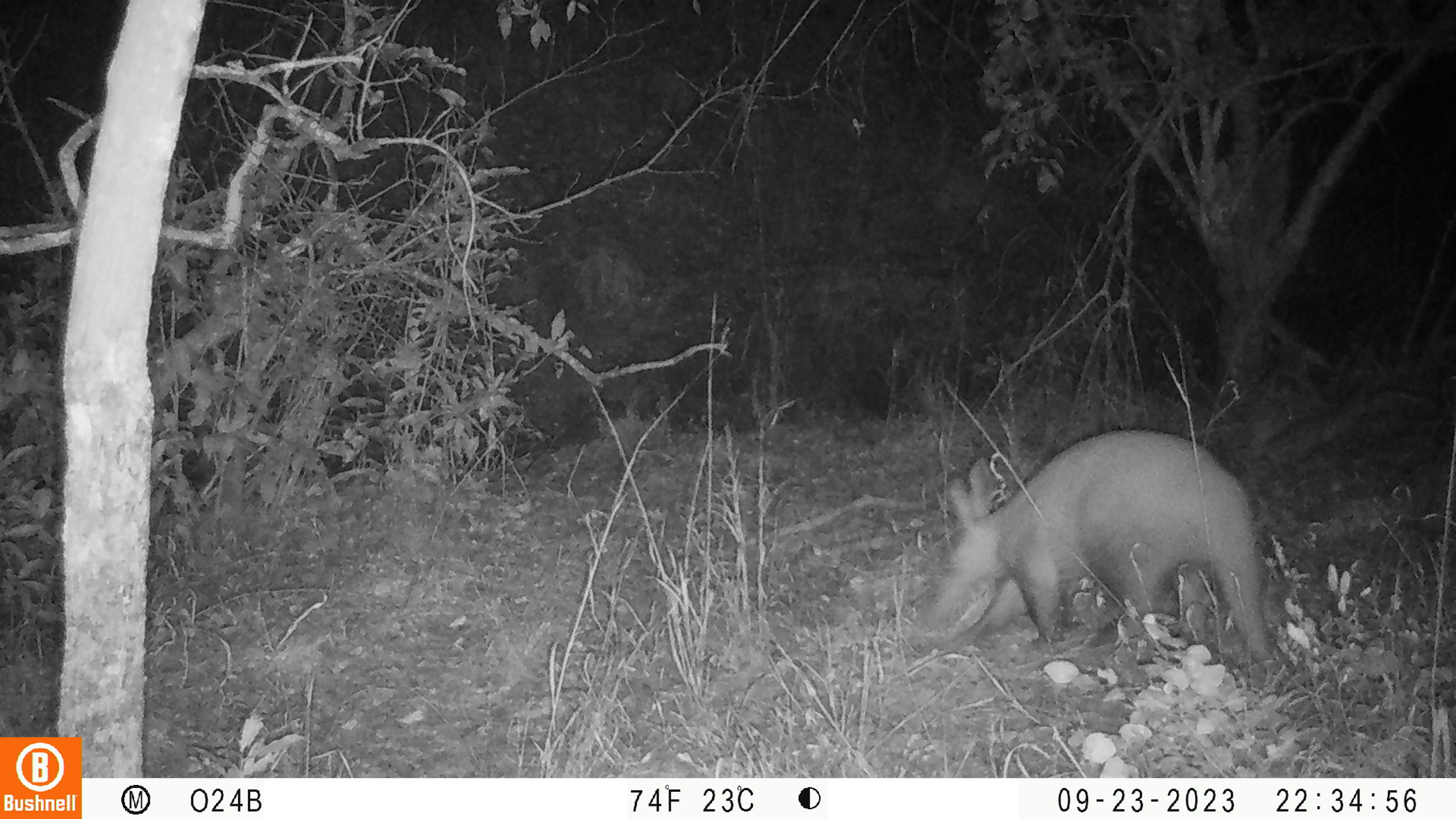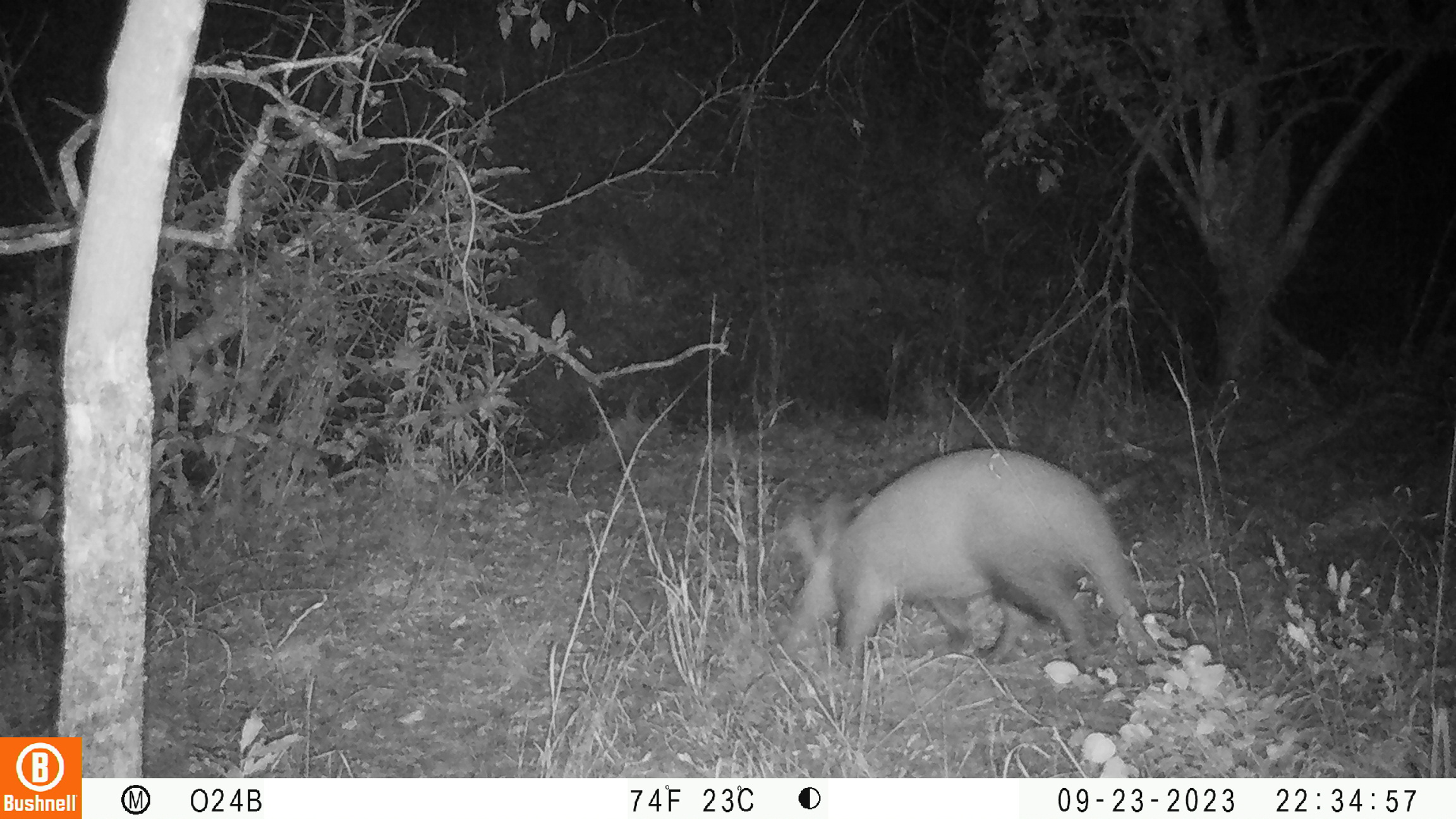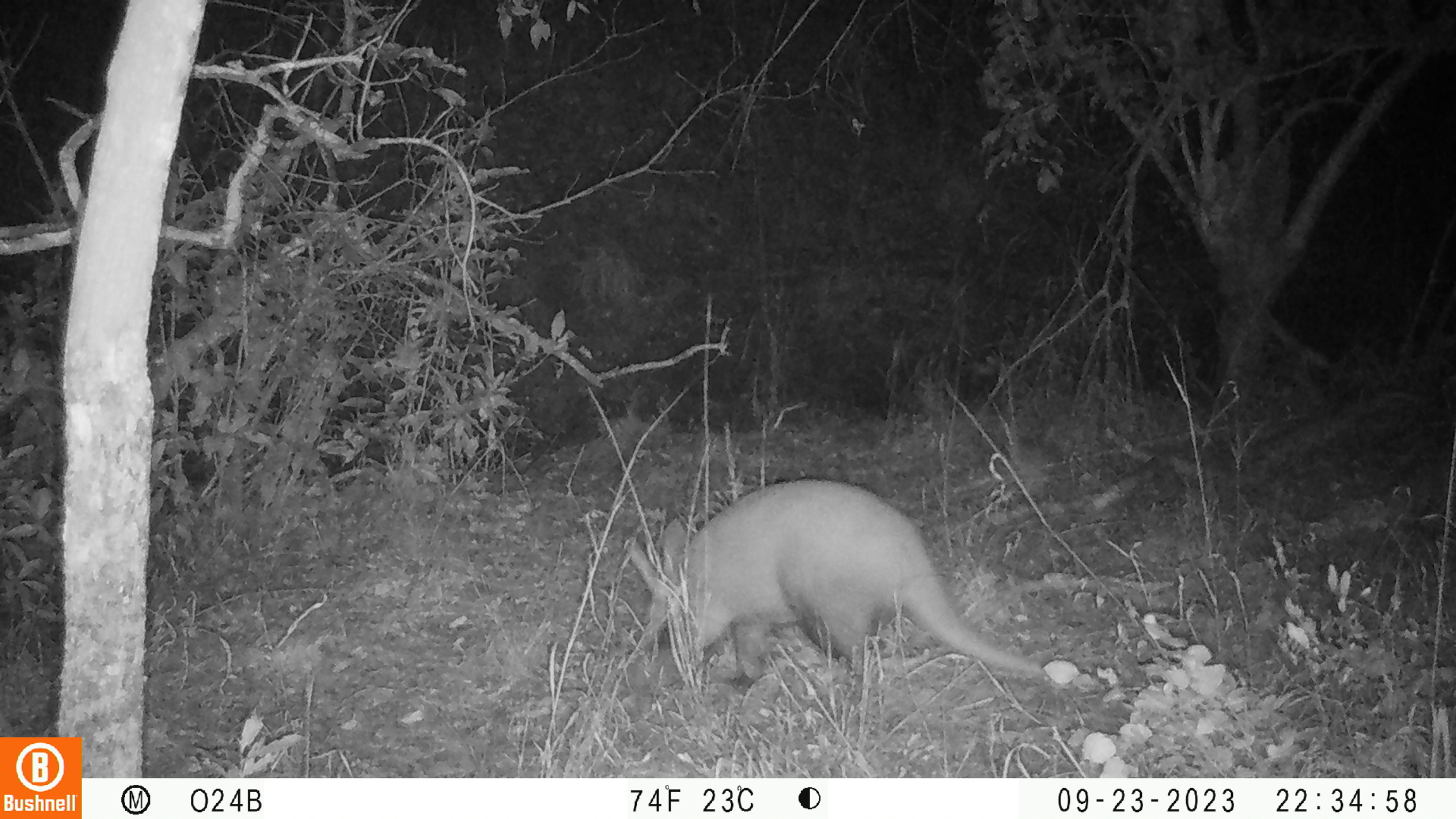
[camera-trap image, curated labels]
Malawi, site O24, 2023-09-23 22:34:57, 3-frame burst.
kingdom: Animalia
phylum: Chordata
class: Mammalia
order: Tubulidentata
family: Orycteropodidae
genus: Orycteropus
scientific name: Orycteropus afer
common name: aardvark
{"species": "aardvark (Orycteropus afer)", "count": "1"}